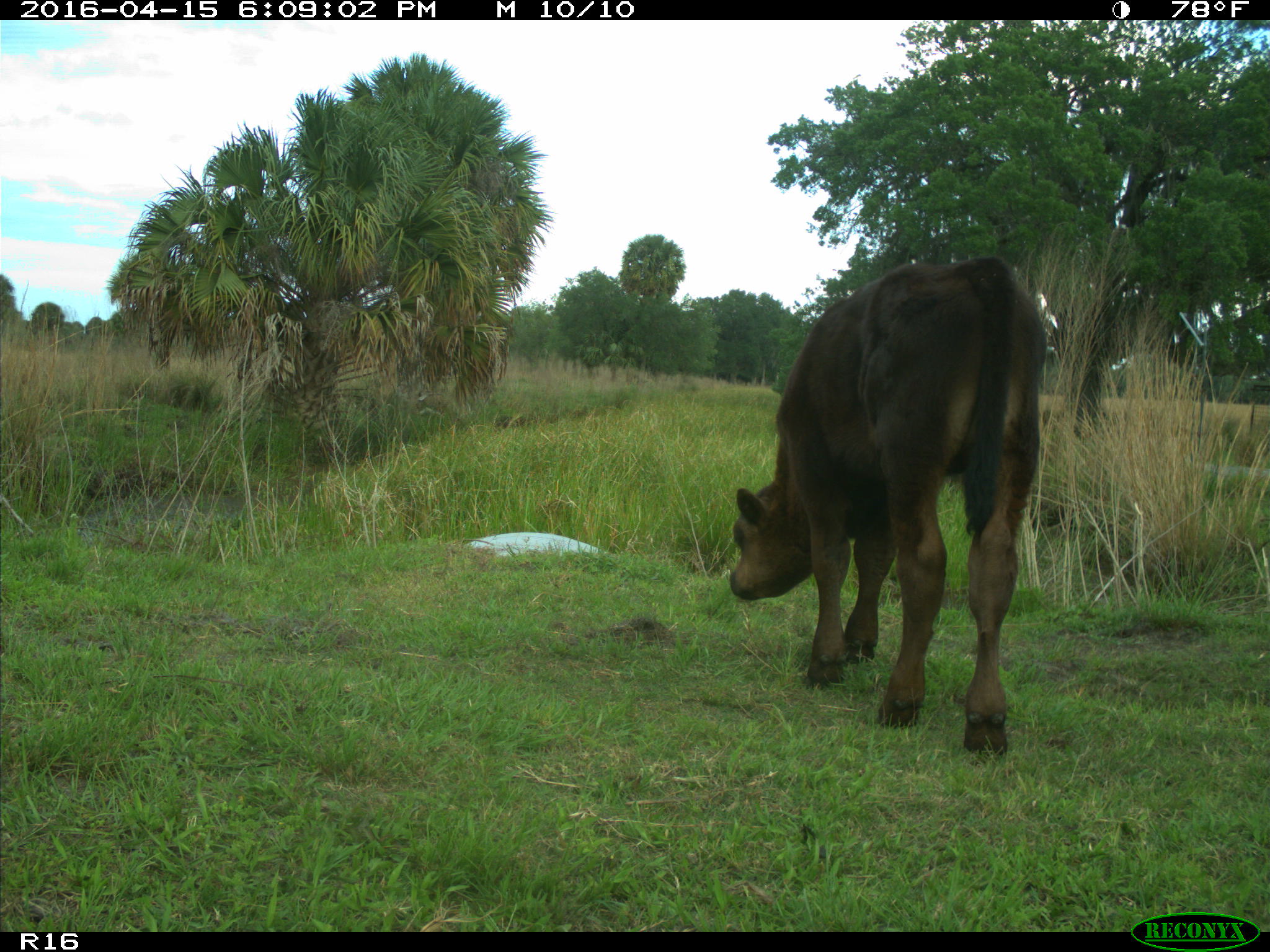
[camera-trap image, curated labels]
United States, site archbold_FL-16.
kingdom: Animalia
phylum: Chordata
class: Mammalia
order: Artiodactyla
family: Bovidae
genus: Bos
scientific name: Bos taurus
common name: domestic cow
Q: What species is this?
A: Bos taurus (domestic cow).